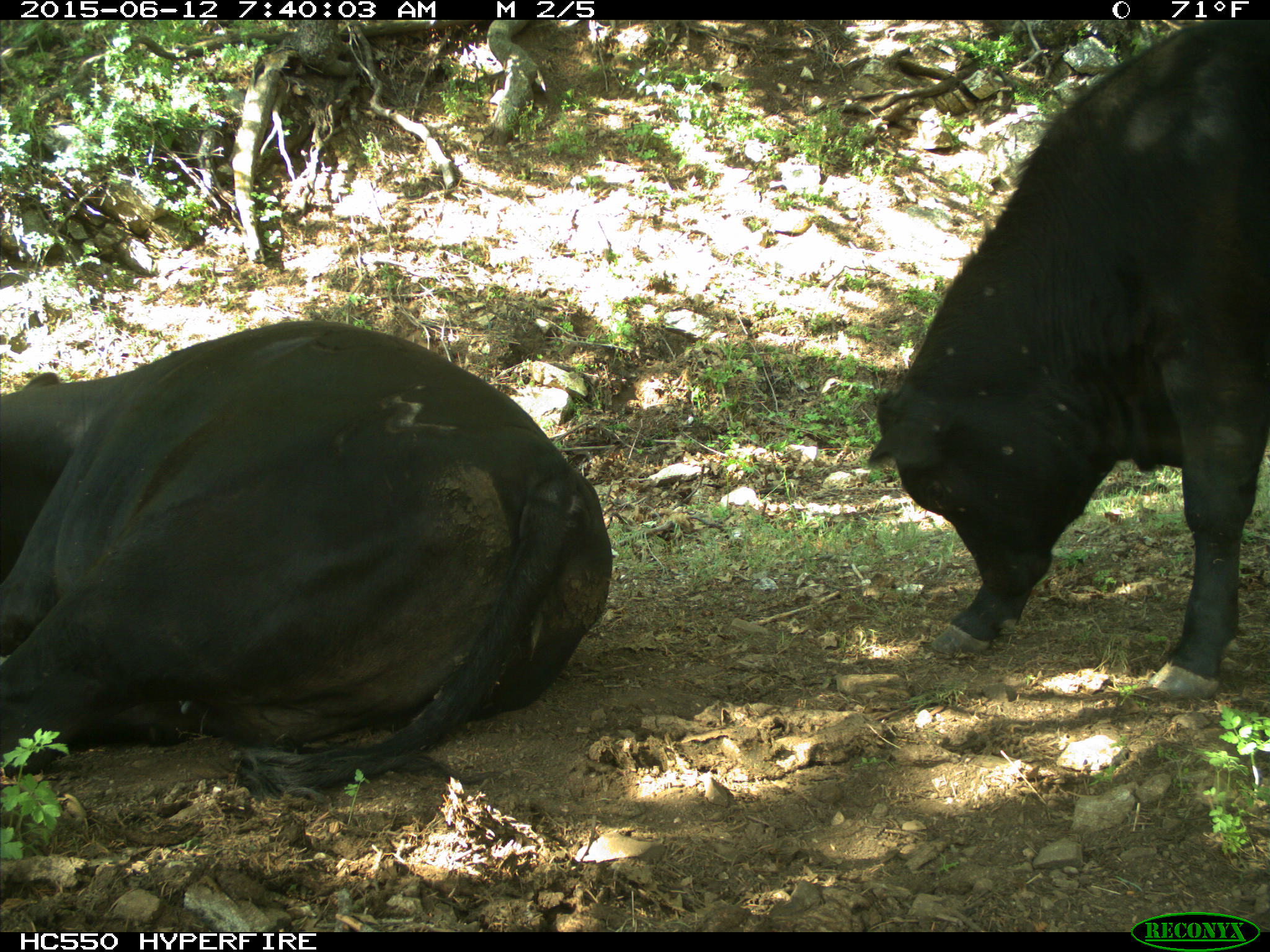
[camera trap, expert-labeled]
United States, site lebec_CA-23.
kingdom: Animalia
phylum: Chordata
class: Mammalia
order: Artiodactyla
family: Bovidae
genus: Bos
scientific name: Bos taurus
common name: domestic cow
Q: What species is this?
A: Bos taurus (domestic cow).